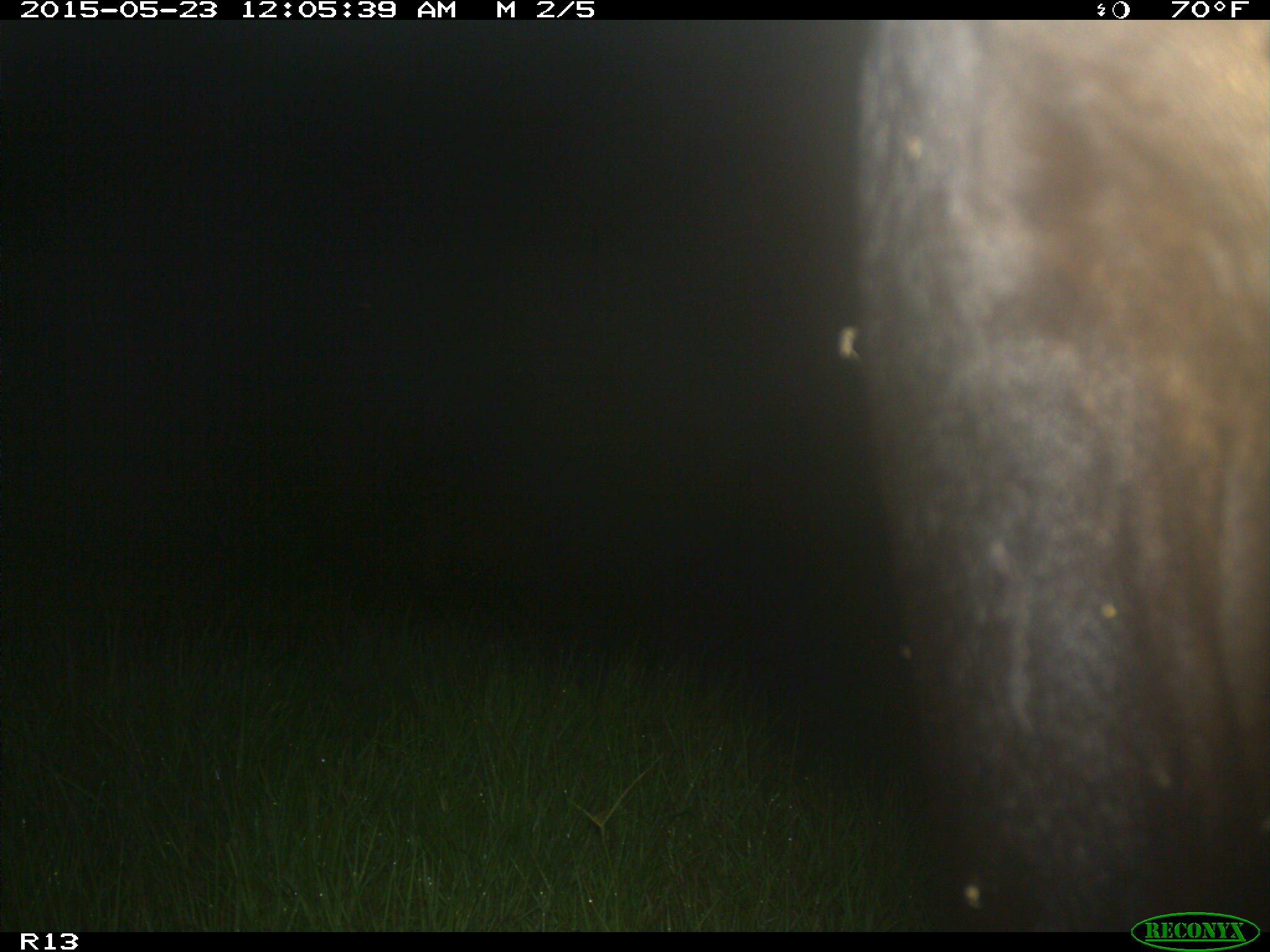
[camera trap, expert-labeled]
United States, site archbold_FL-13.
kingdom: Animalia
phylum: Chordata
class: Mammalia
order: Artiodactyla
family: Bovidae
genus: Bos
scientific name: Bos taurus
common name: domestic cow